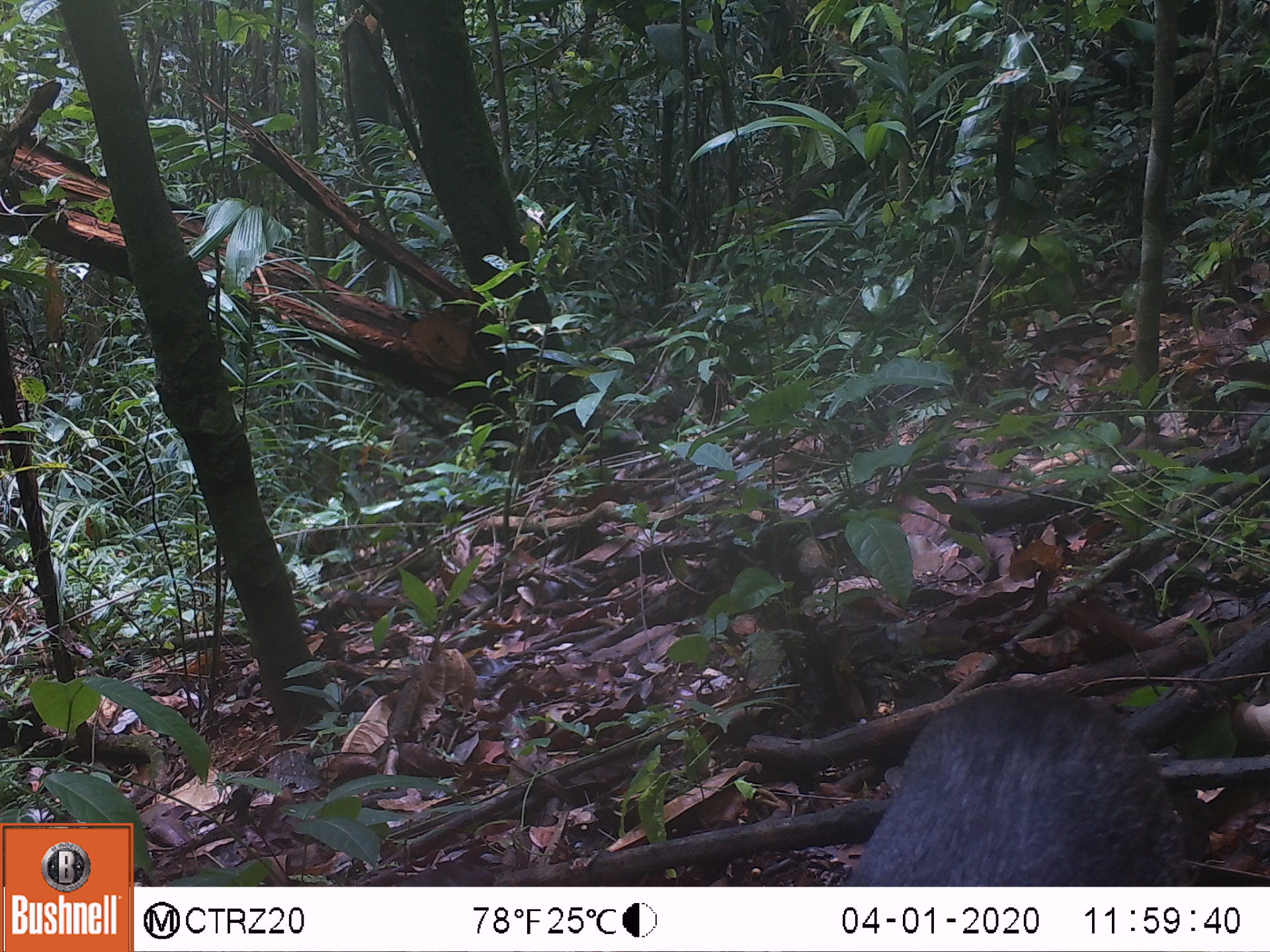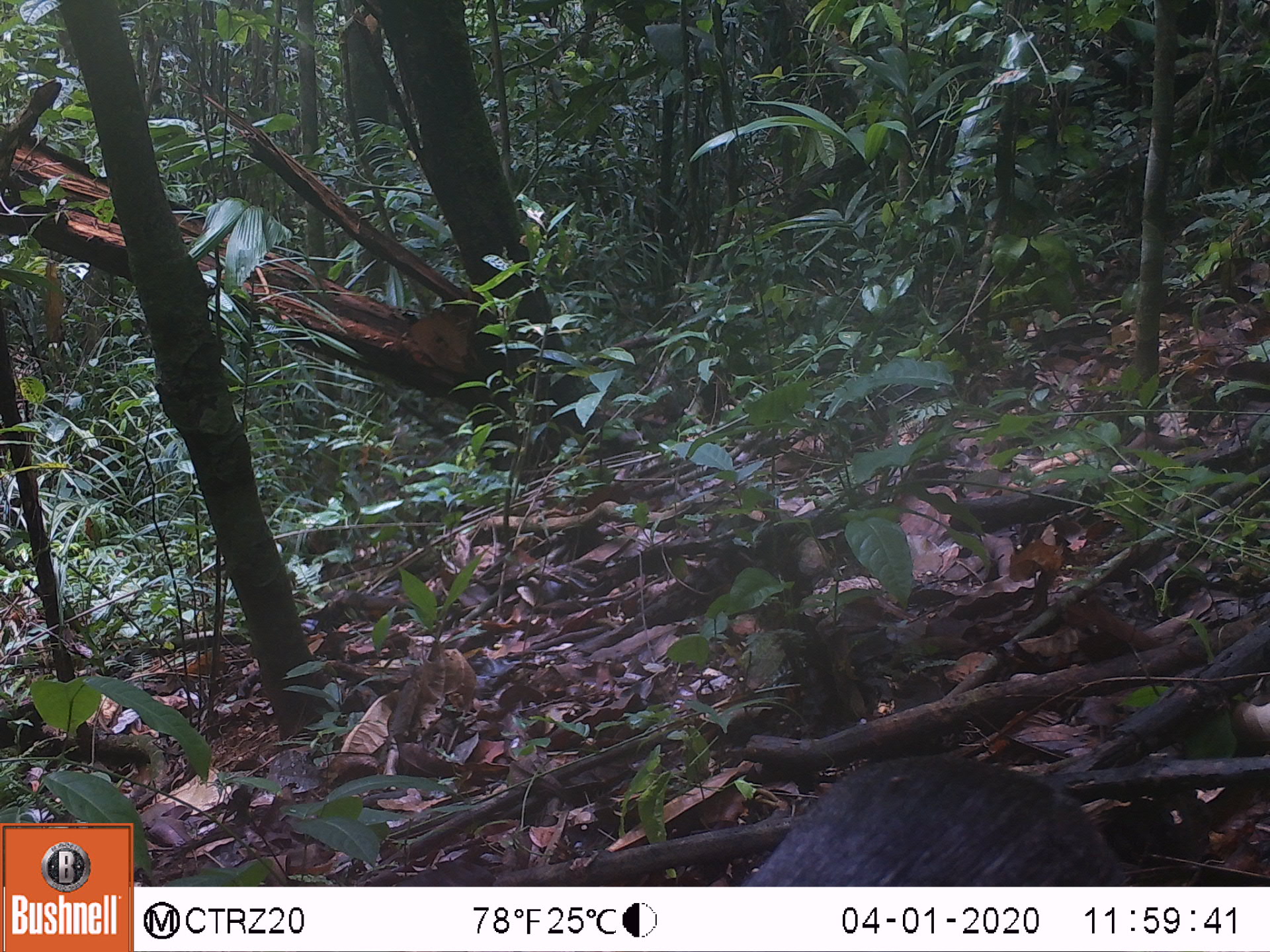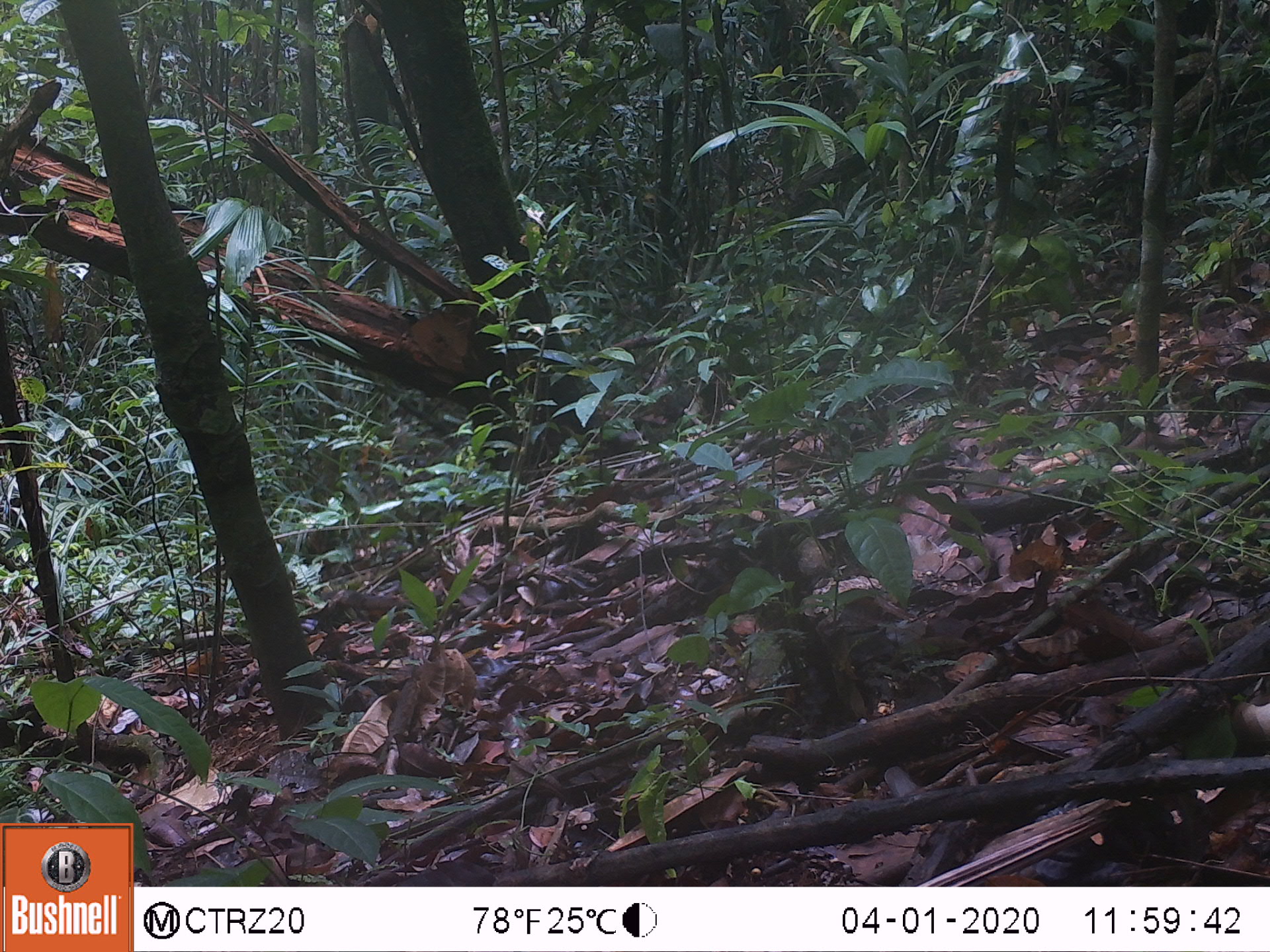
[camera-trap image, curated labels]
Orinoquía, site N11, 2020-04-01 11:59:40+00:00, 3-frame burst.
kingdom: Animalia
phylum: Chordata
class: Mammalia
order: Rodentia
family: Dasyproctidae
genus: Dasyprocta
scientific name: Dasyprocta fuliginosa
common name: black agouti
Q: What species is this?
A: Black agouti (Dasyprocta fuliginosa).